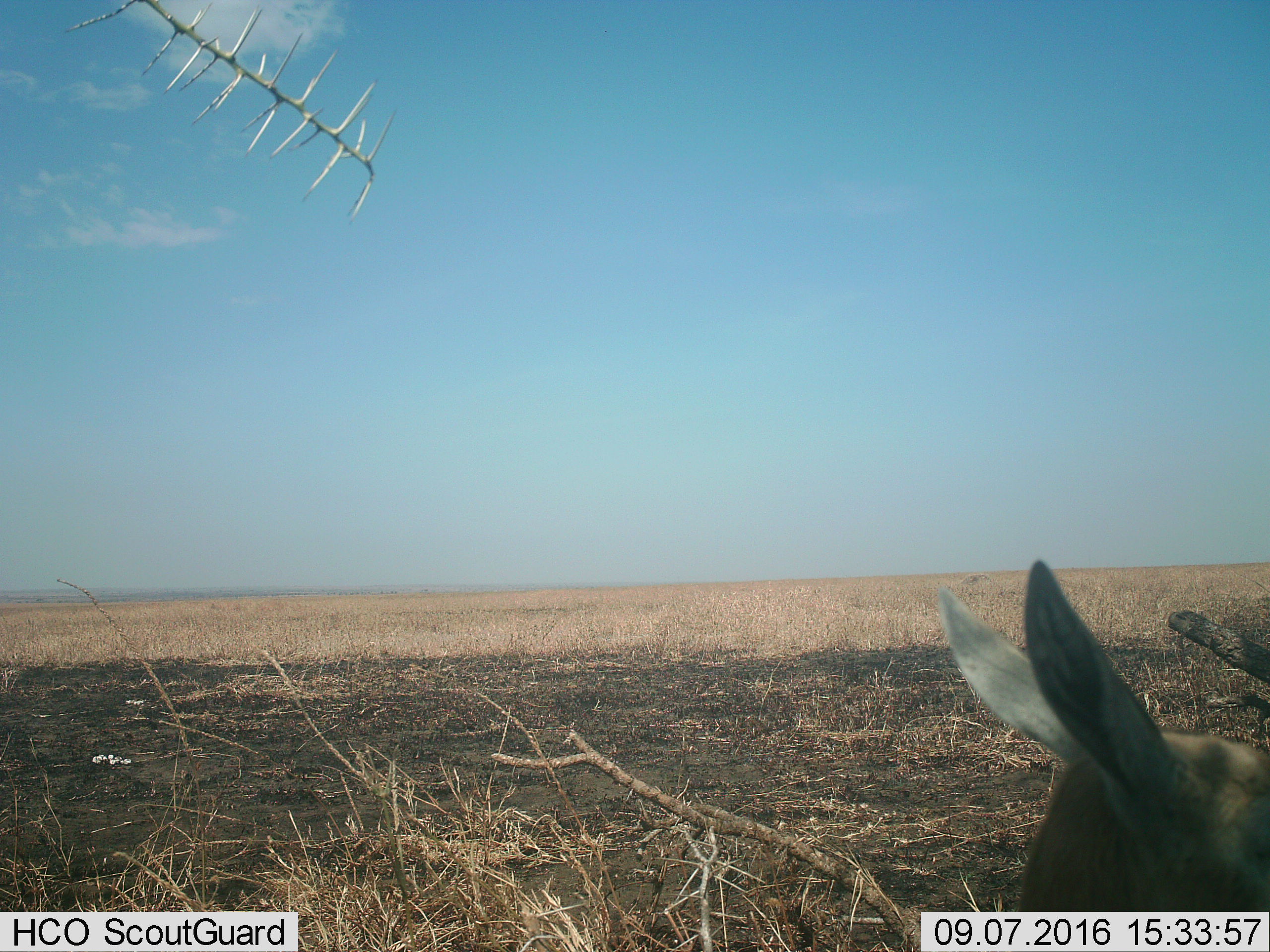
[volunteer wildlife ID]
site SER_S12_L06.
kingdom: Animalia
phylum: Chordata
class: Mammalia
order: Artiodactyla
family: Bovidae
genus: Eudorcas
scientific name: Eudorcas thomsonii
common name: thomson's gazelle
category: gazellethomsons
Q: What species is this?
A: Gazellethomsons (thomson's gazelle) (Eudorcas thomsonii).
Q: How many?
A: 1.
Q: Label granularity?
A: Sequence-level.